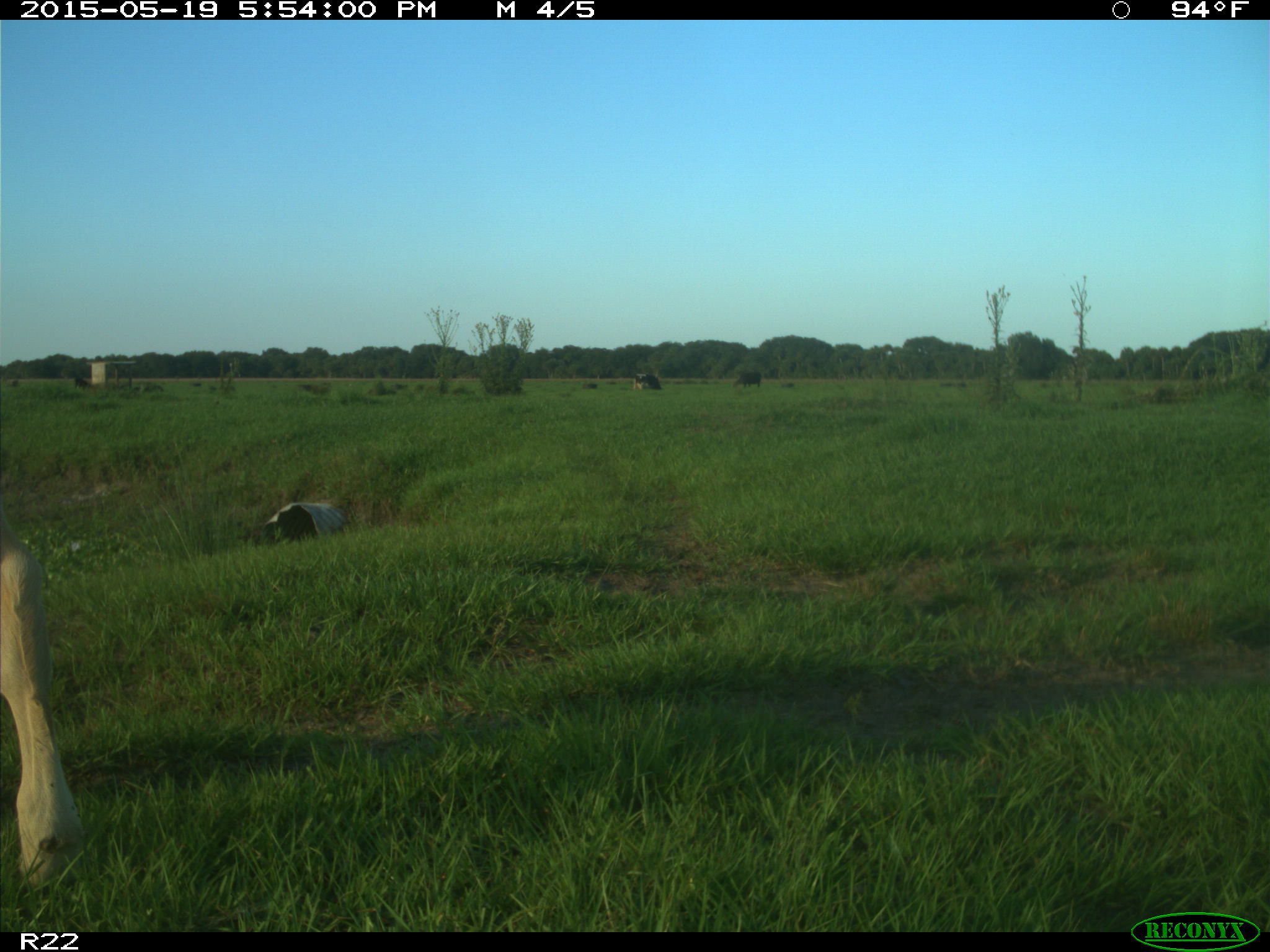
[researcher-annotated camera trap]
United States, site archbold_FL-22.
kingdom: Animalia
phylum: Chordata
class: Mammalia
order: Artiodactyla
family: Bovidae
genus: Bos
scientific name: Bos taurus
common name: domestic cow